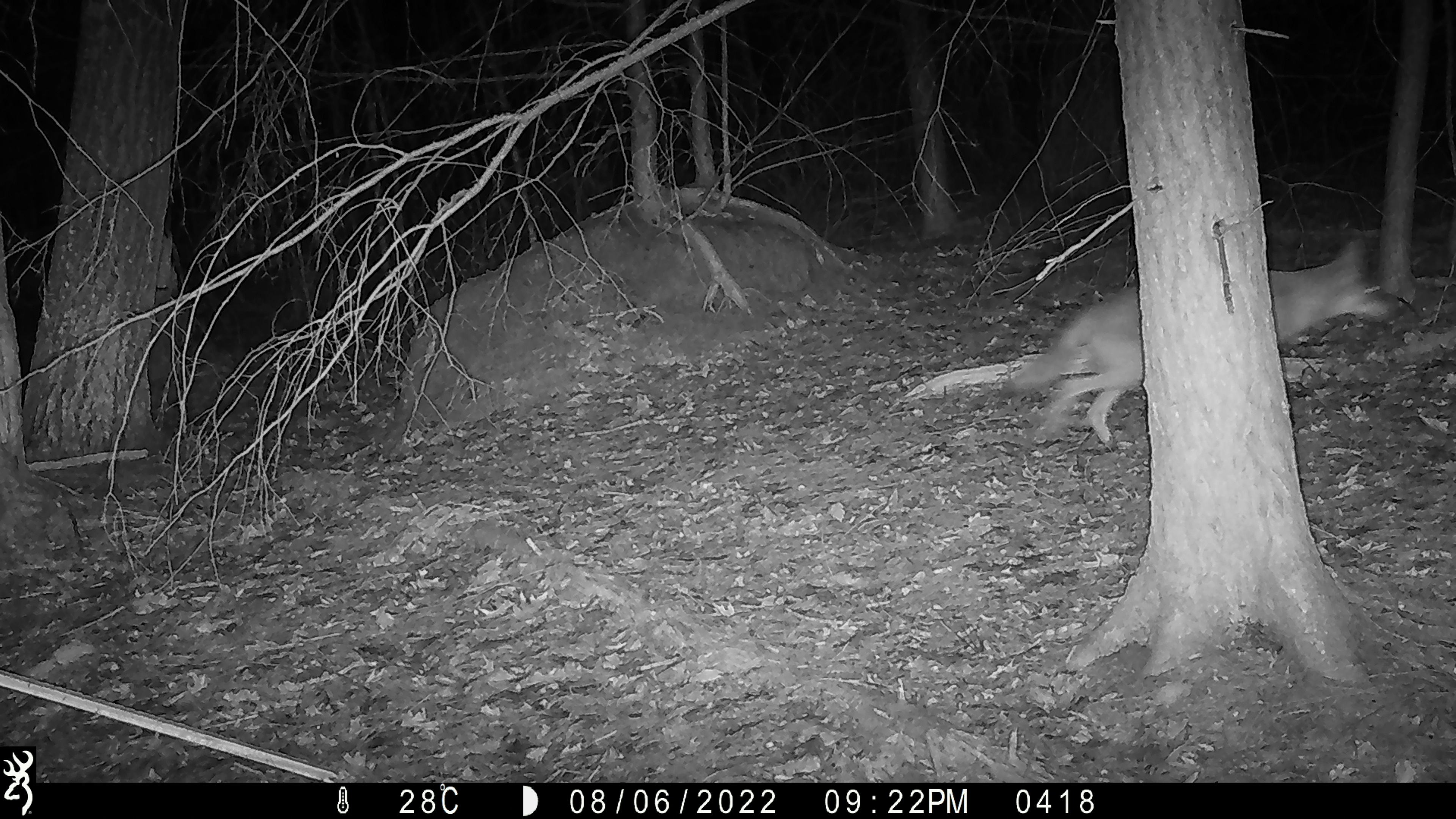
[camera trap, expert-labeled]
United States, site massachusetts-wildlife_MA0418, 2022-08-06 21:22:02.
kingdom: Animalia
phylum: Chordata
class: Mammalia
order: Carnivora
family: Canidae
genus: Canis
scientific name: Canis latrans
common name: coyote